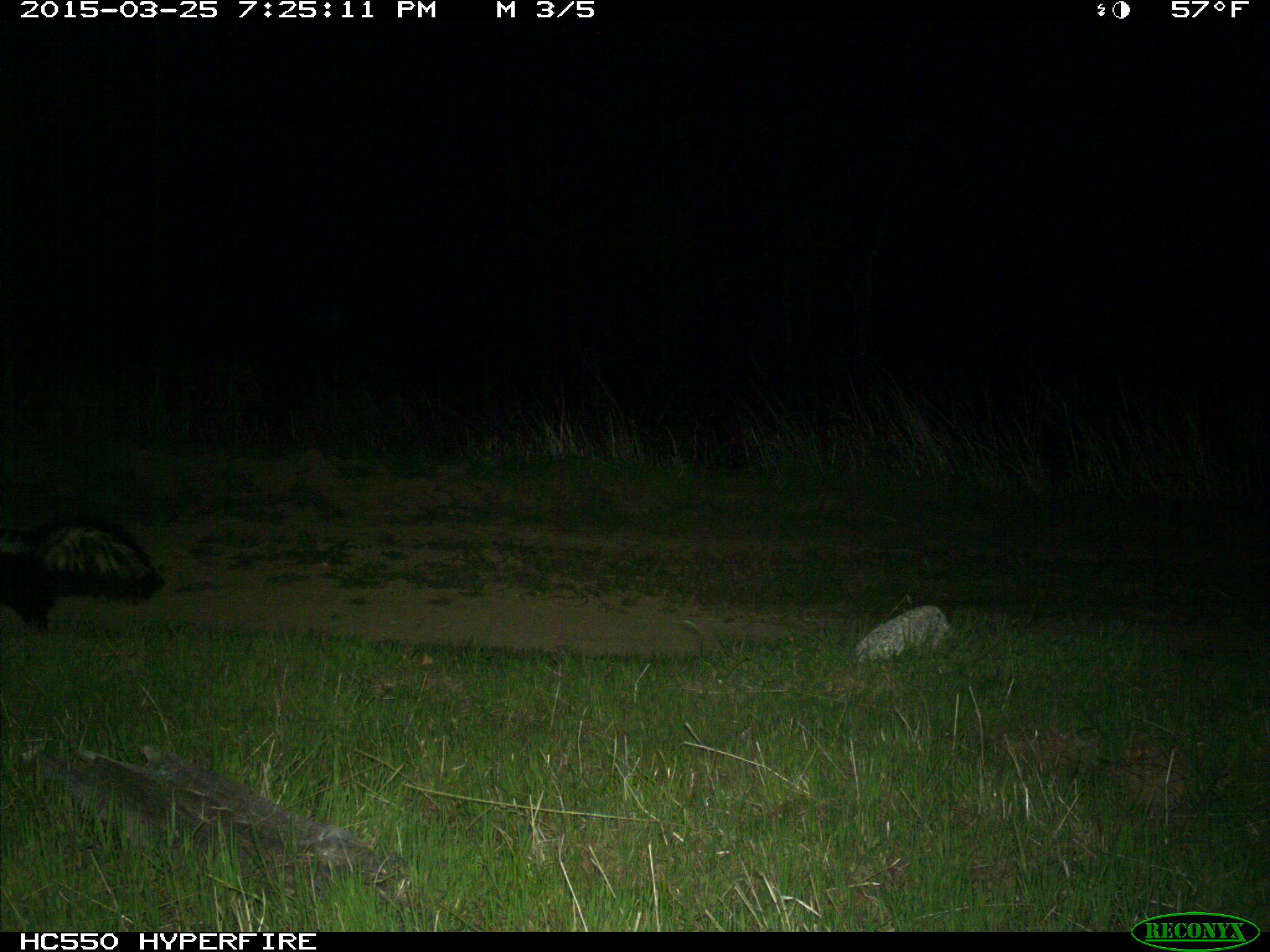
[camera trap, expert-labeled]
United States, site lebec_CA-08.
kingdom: Animalia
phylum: Chordata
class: Mammalia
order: Carnivora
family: Mephitidae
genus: Mephitis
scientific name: Mephitis mephitis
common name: striped skunk